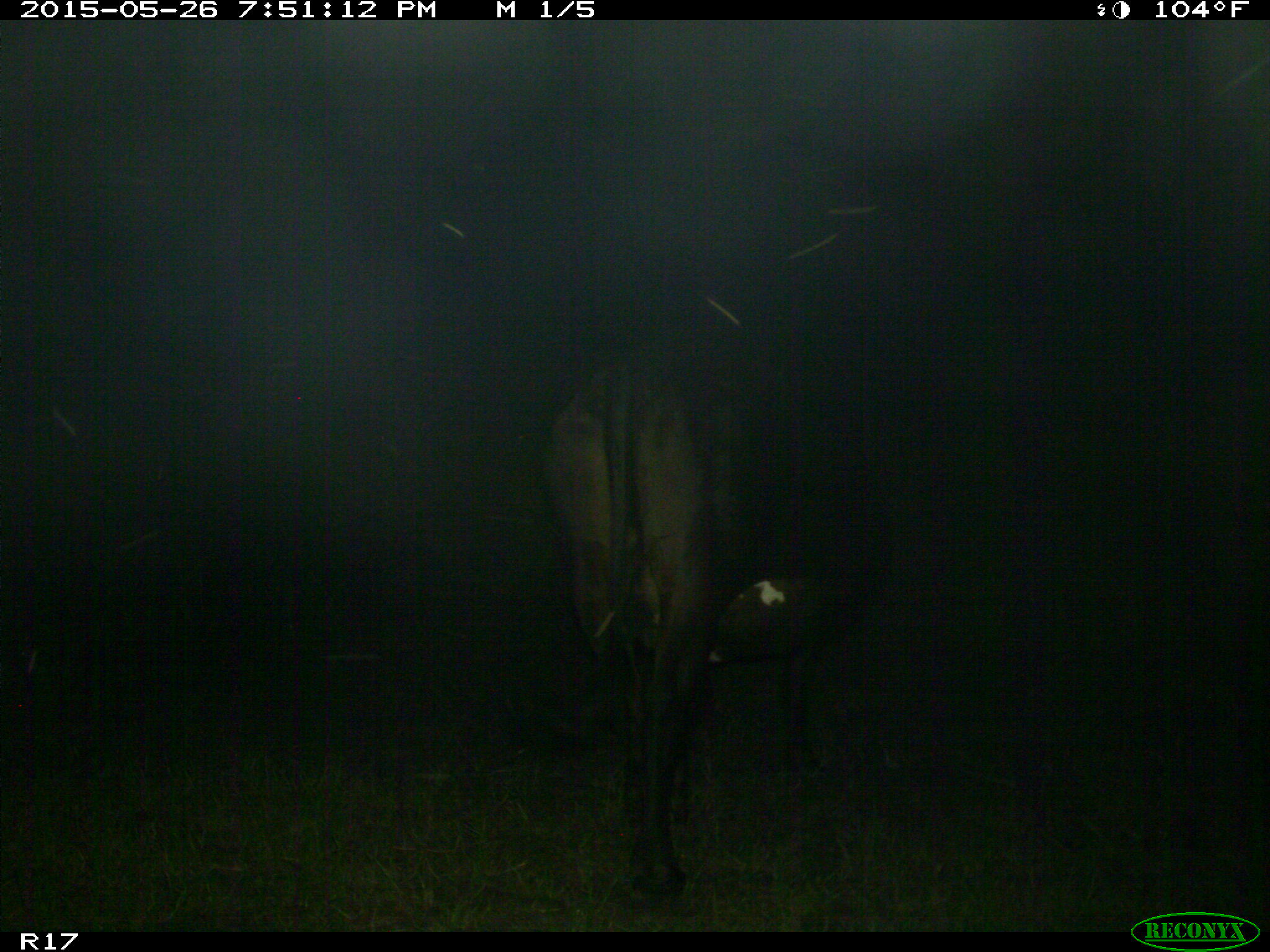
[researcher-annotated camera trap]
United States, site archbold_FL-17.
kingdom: Animalia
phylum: Chordata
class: Mammalia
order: Artiodactyla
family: Bovidae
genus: Bos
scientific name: Bos taurus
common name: domestic cow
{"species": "Bos taurus (domestic cow)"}